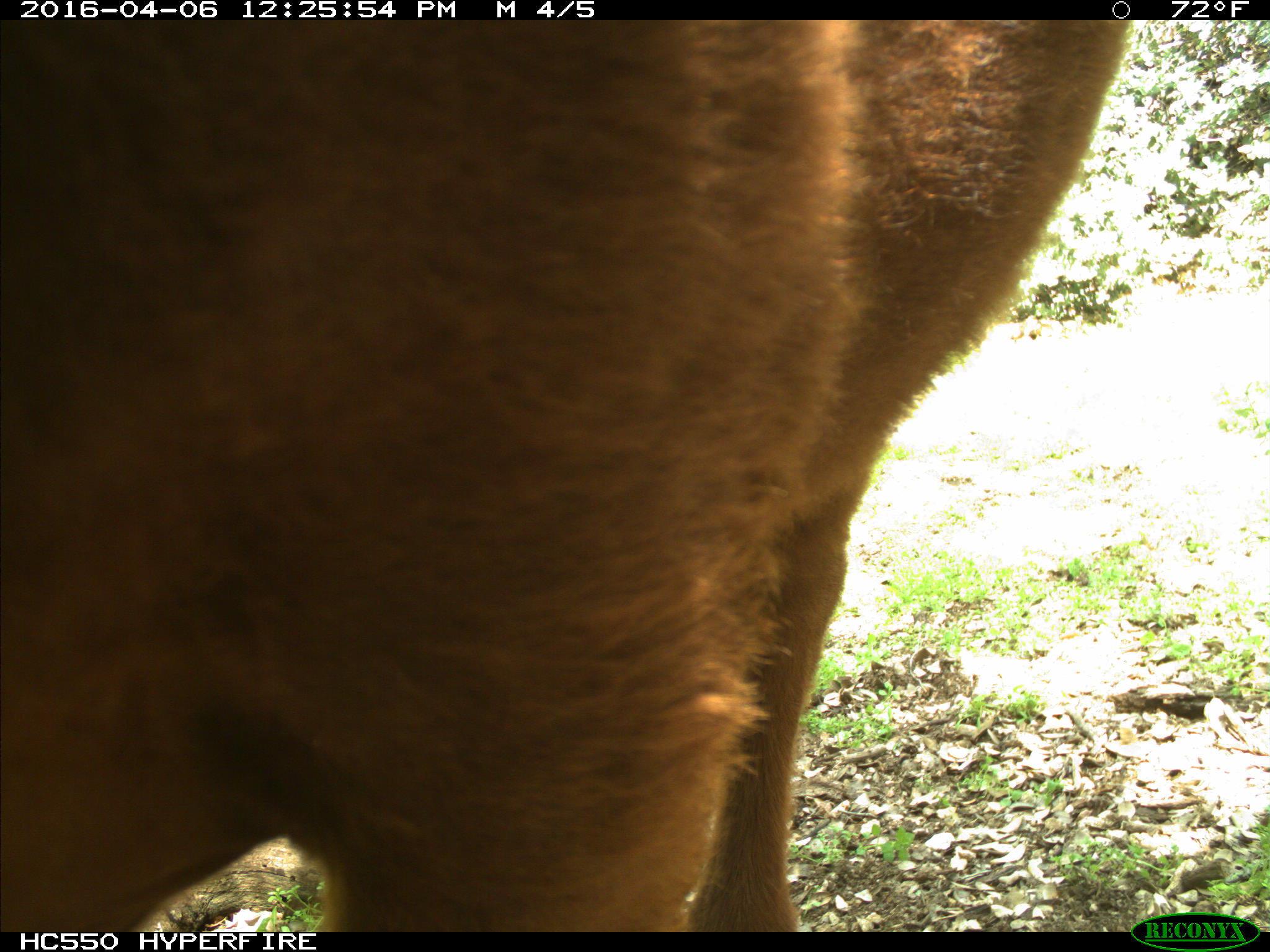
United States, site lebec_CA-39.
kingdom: Animalia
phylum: Chordata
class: Mammalia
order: Artiodactyla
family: Bovidae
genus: Bos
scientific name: Bos taurus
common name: domestic cow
Bos taurus (domestic cow).